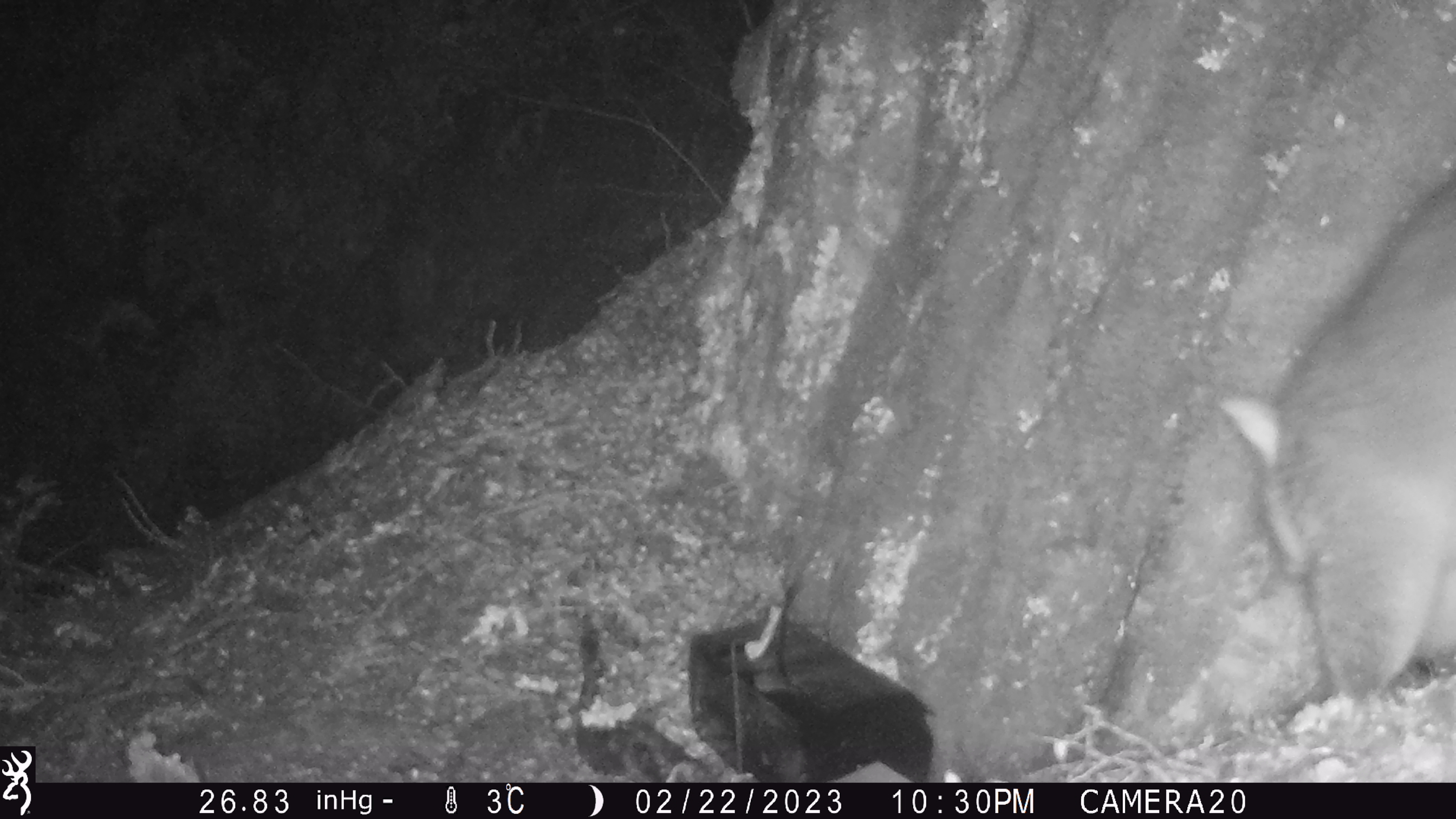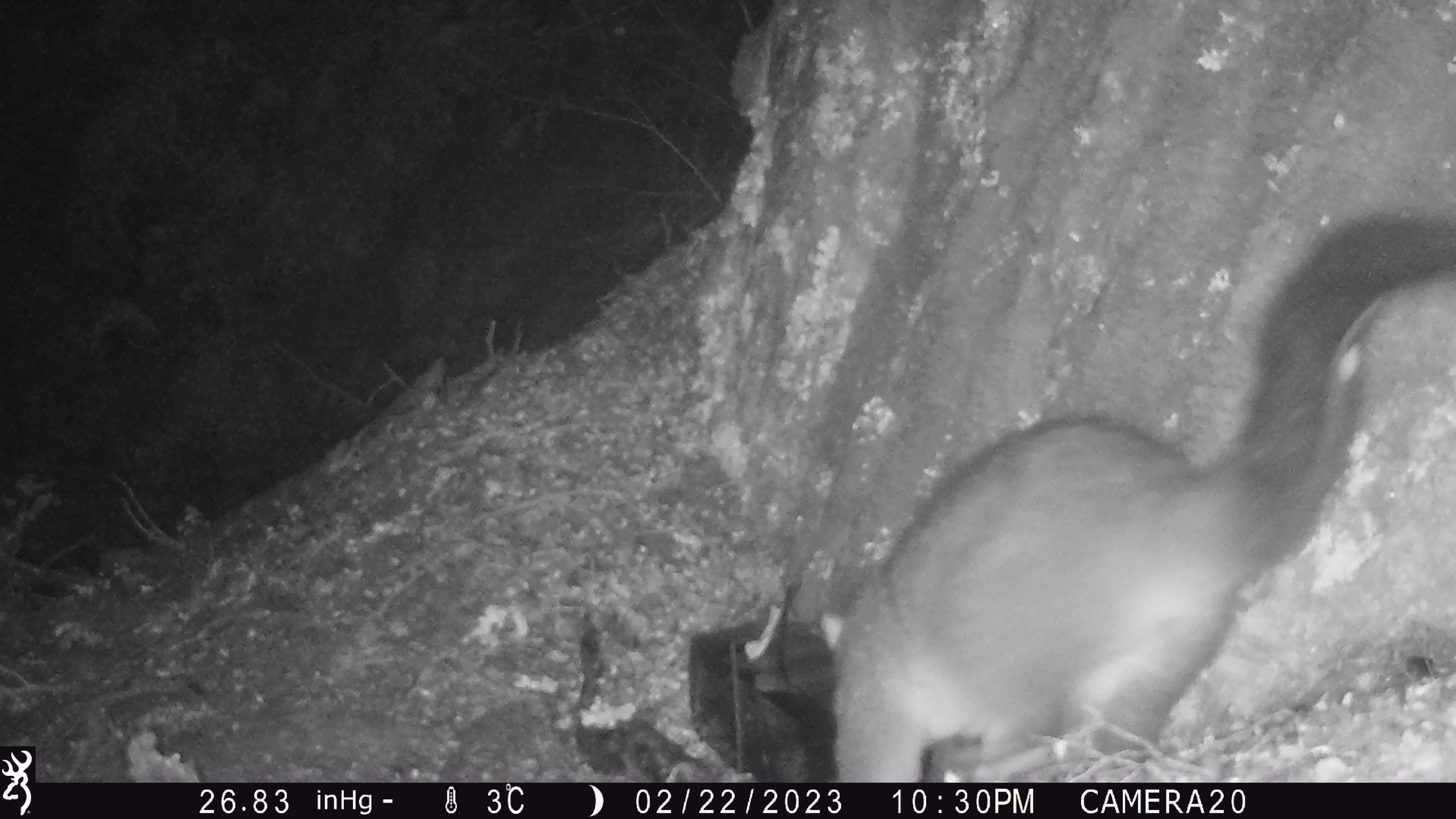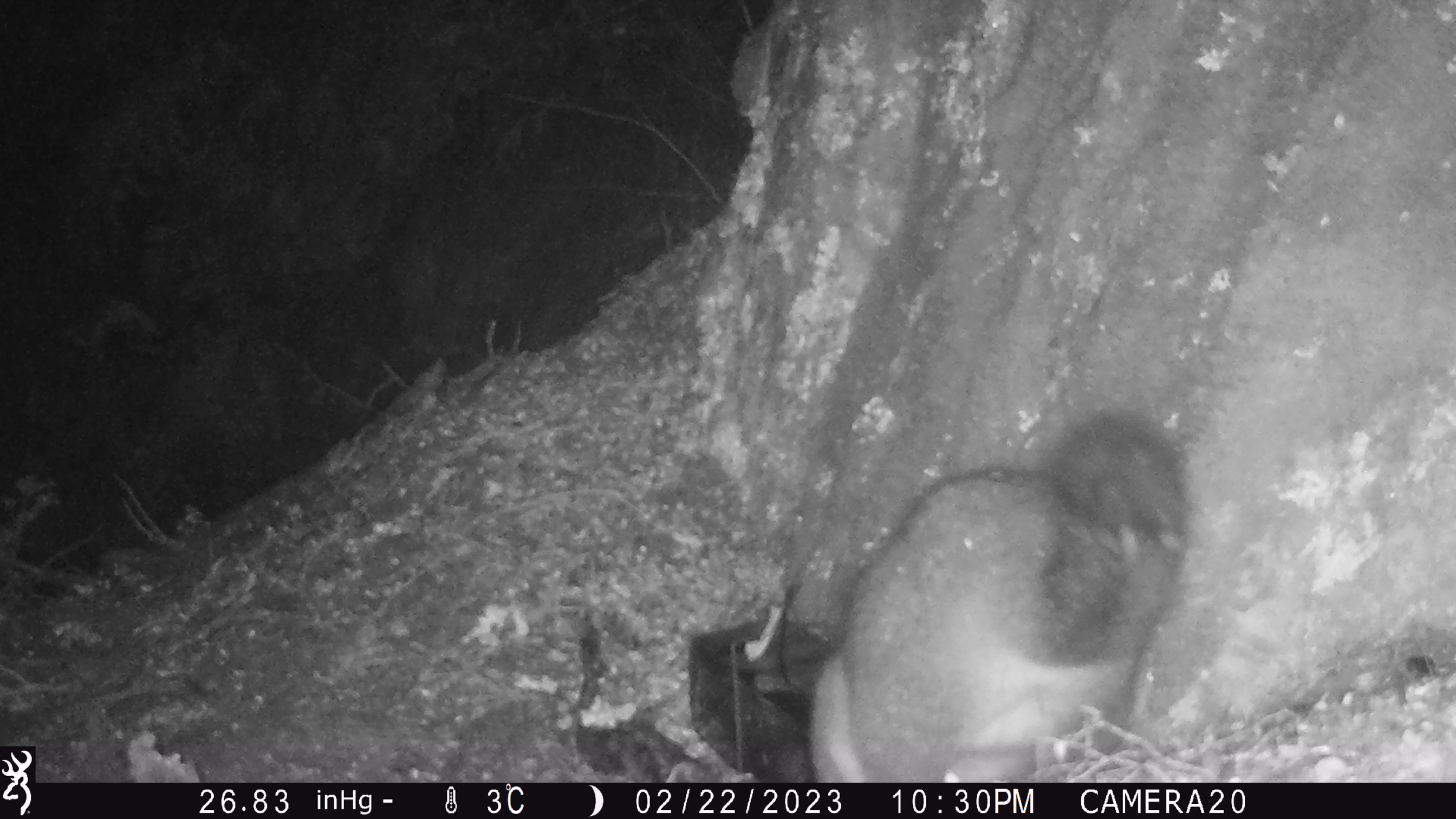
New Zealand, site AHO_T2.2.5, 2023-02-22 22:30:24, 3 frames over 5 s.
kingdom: Animalia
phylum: Chordata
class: Mammalia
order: Carnivora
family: Mustelidae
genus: Mustela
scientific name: Mustela erminea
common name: stoat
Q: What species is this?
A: Stoat (Mustela erminea).